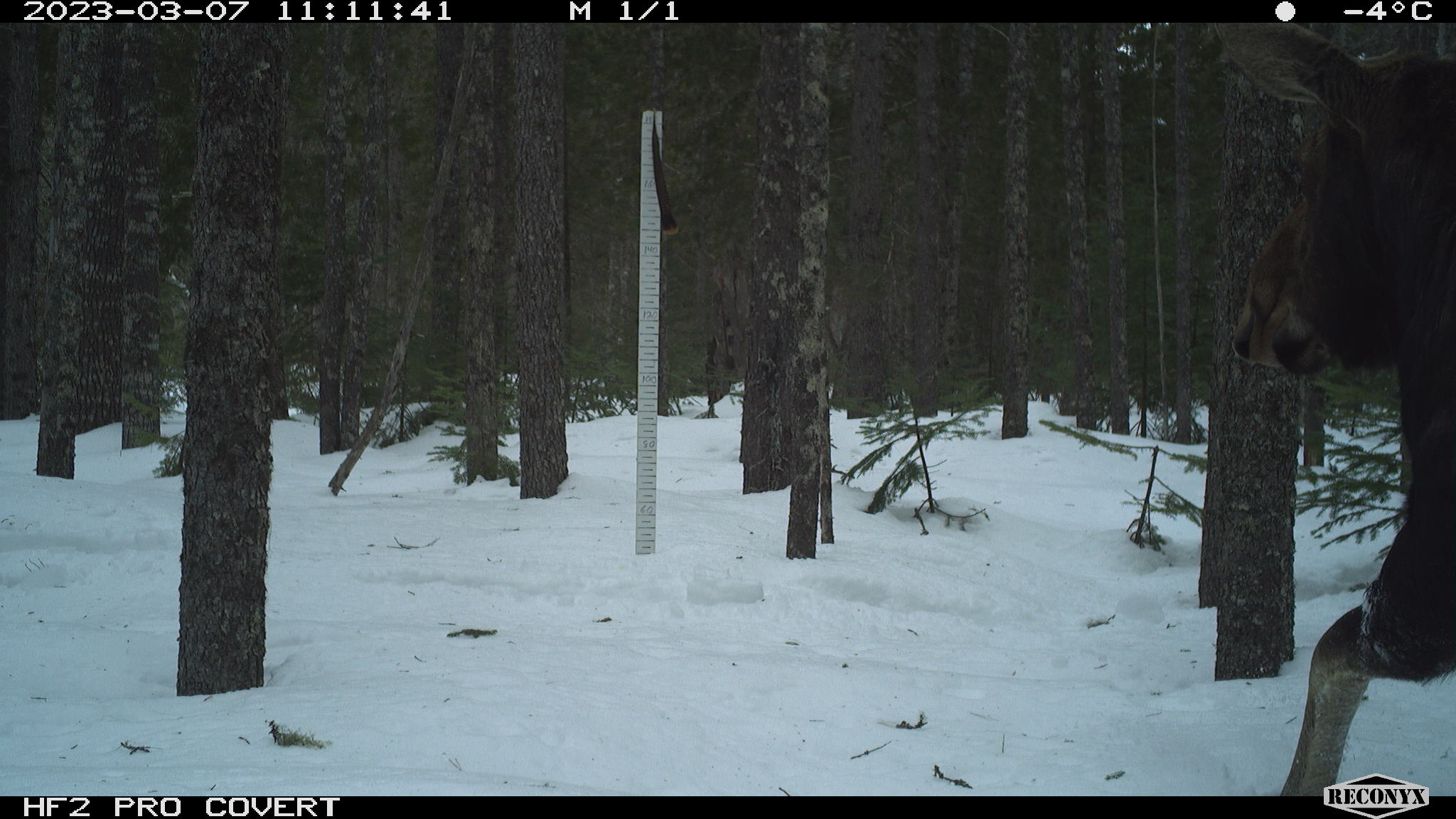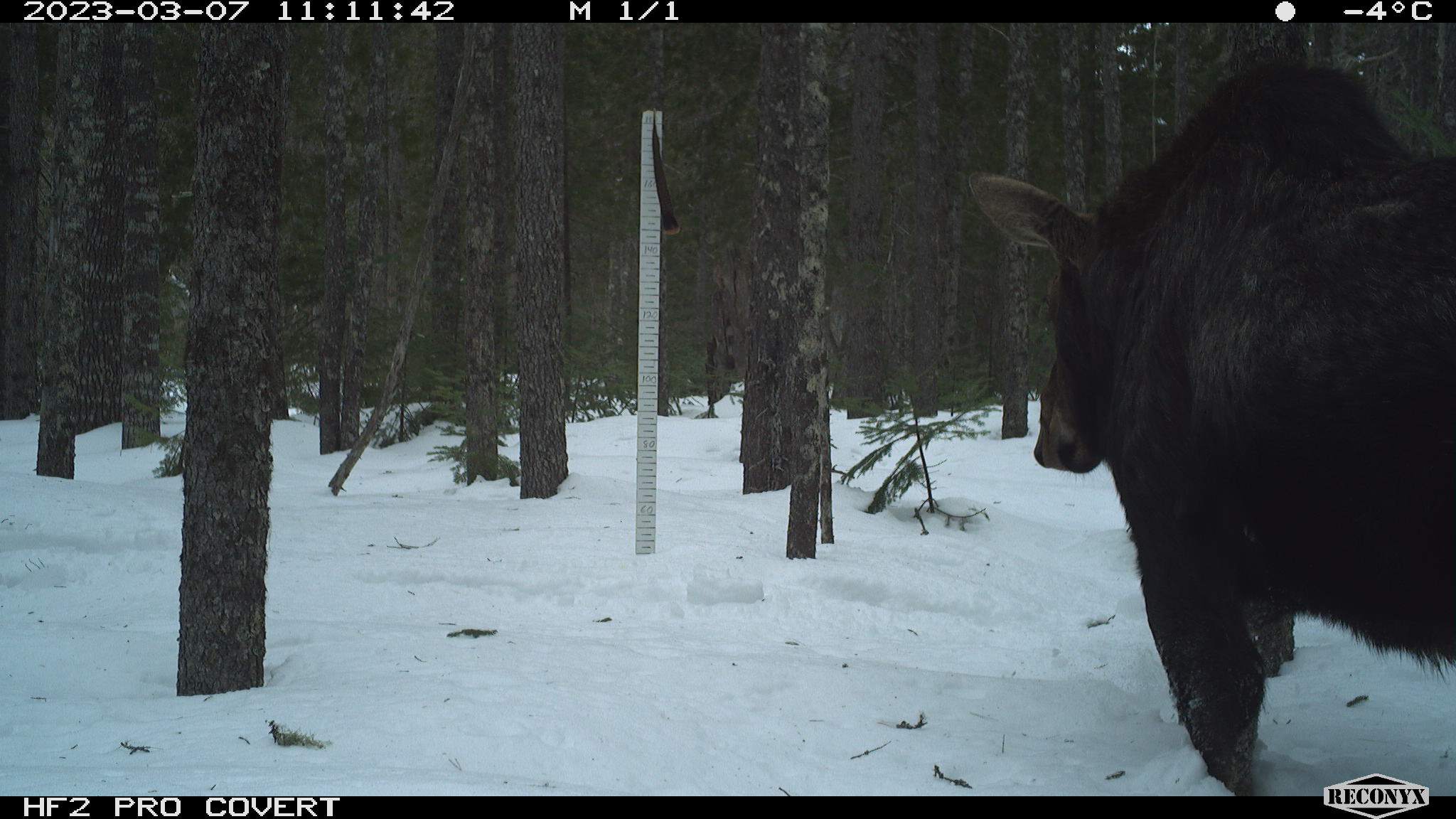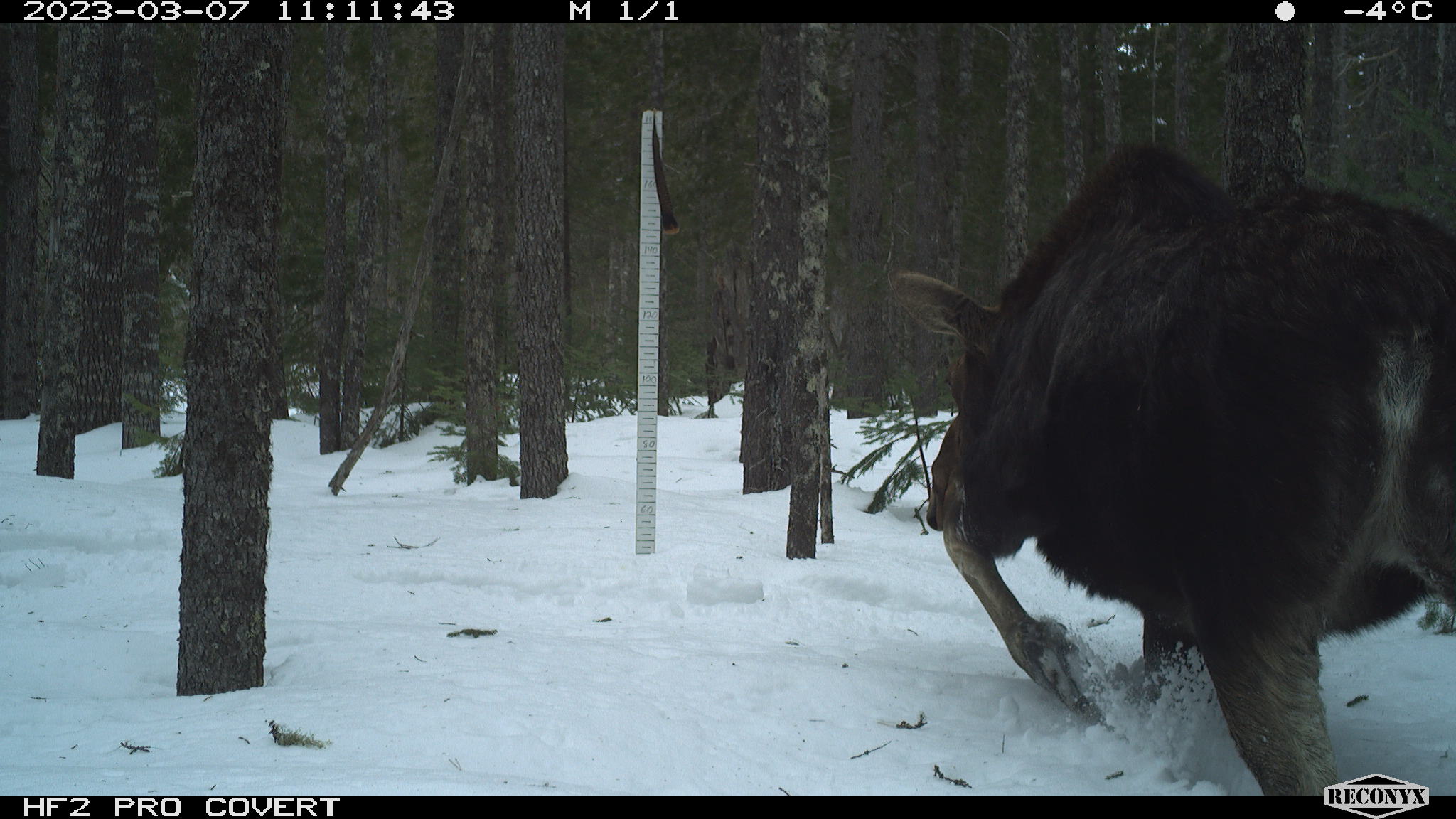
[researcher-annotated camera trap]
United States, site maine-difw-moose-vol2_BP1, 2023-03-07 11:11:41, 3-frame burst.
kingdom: Animalia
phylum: Chordata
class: Mammalia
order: Artiodactyla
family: Cervidae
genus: Alces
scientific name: Alces alces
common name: moose